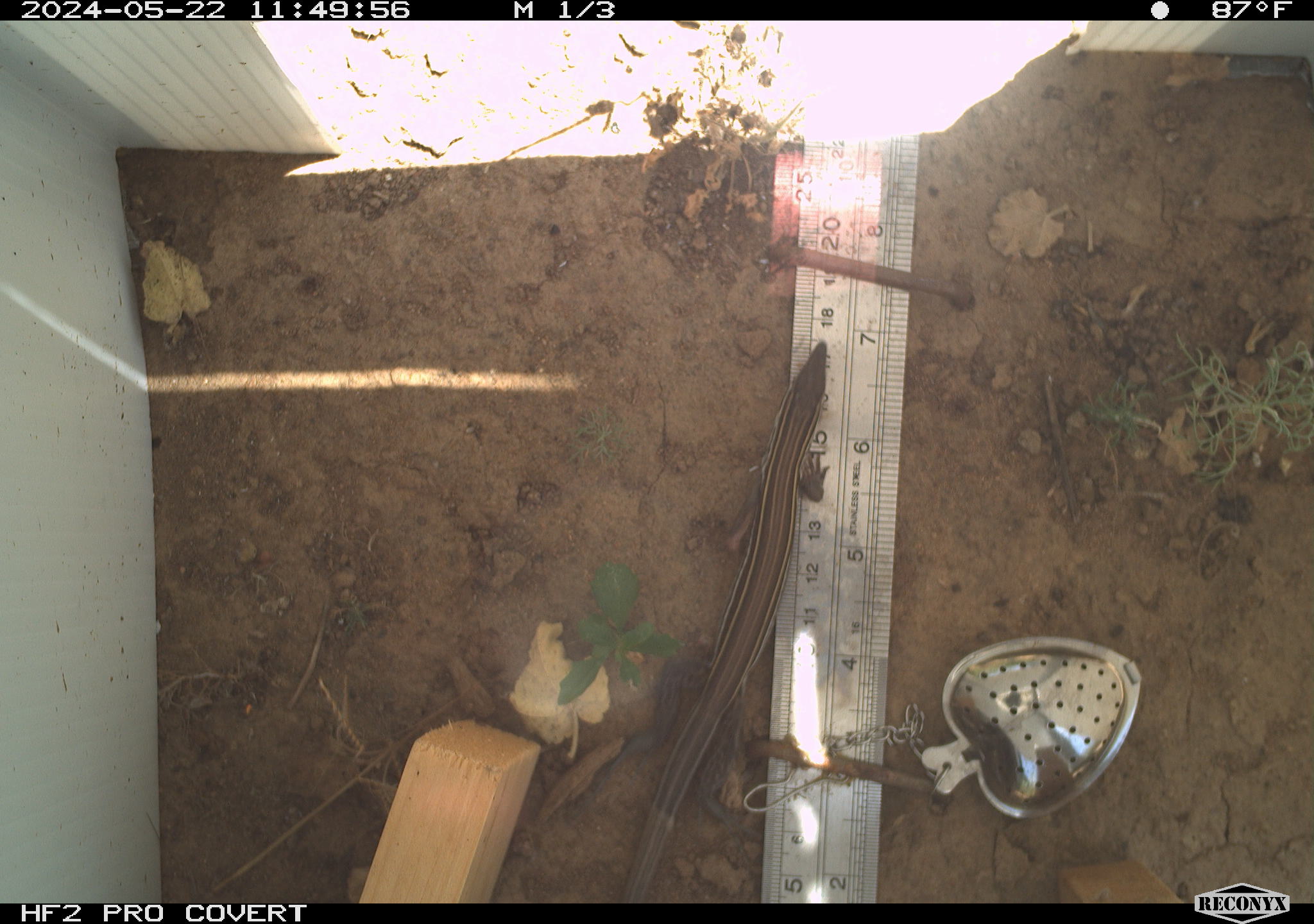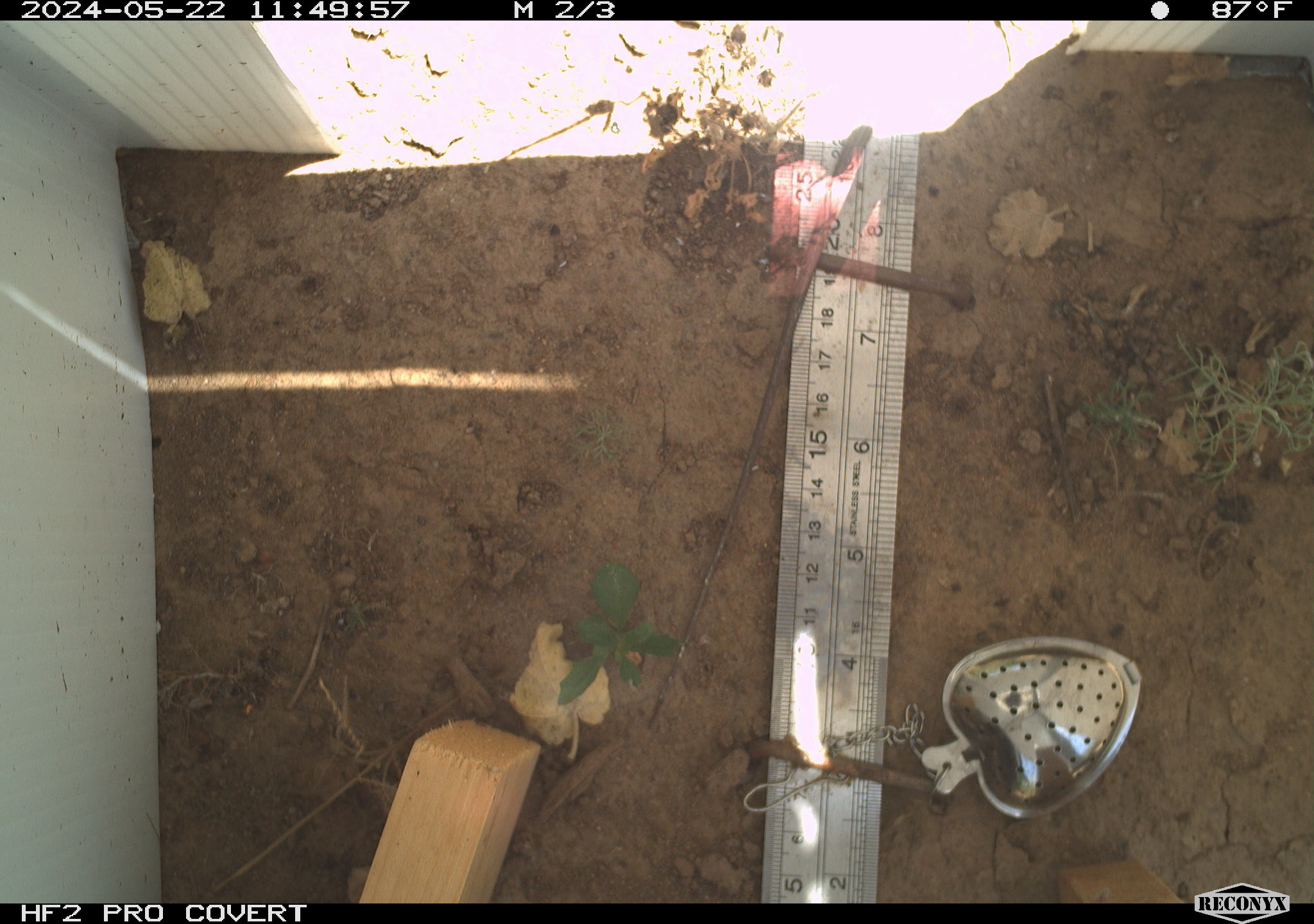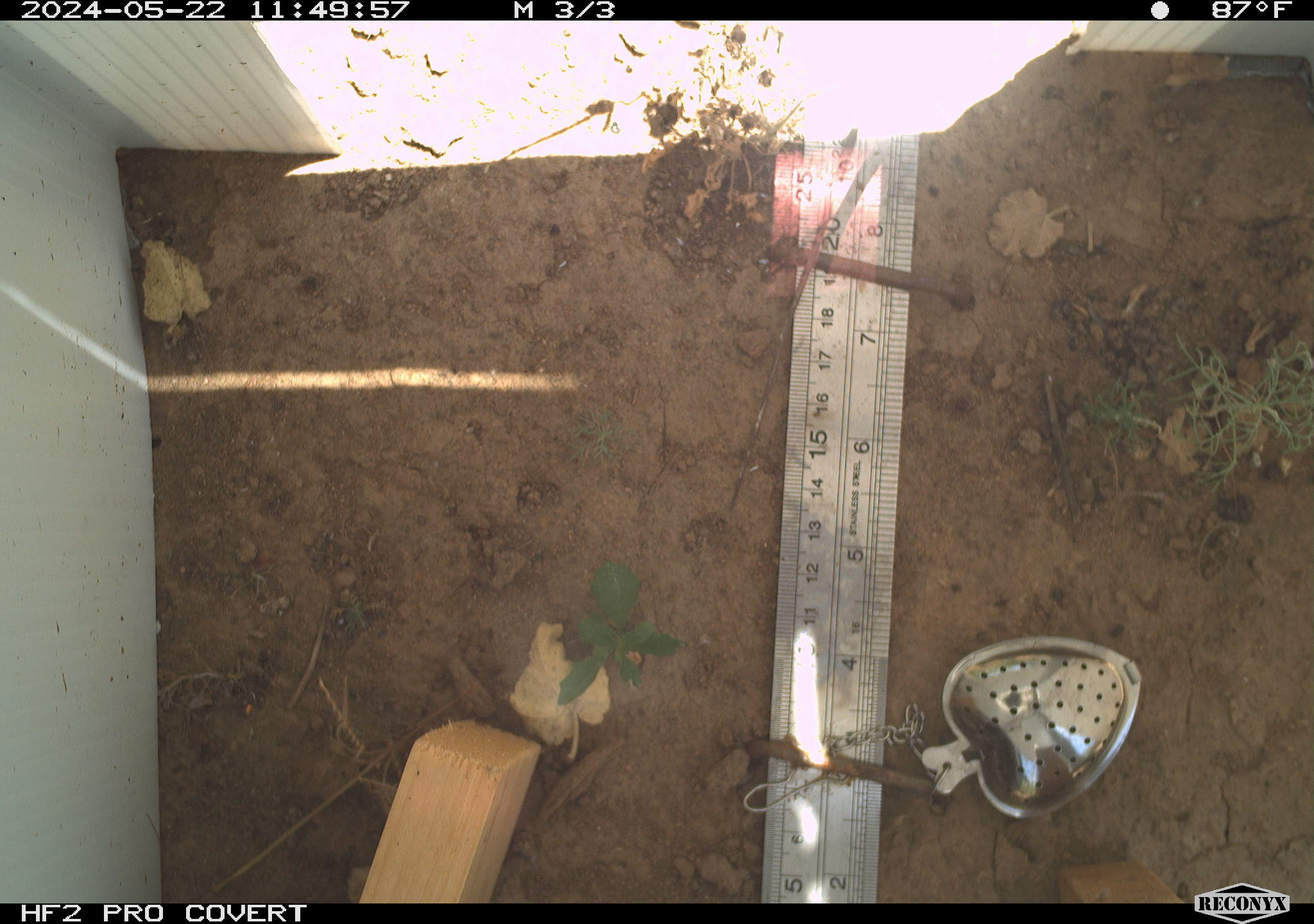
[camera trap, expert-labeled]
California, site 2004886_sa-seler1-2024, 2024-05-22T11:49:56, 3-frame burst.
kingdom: Animalia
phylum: Chordata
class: Reptilia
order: Squamata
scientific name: Squamata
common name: lizards and snakes